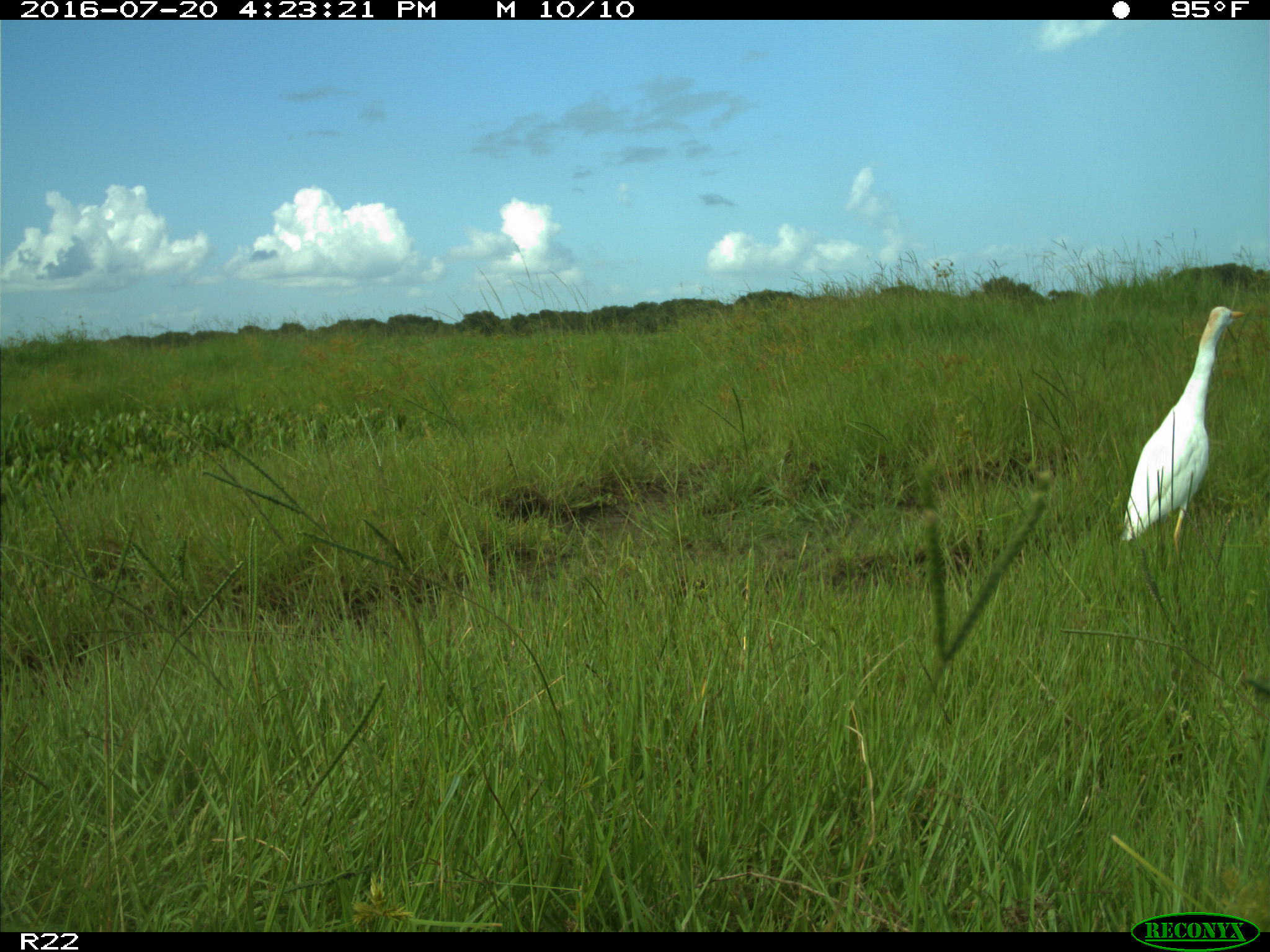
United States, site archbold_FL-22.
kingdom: Animalia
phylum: Chordata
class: Aves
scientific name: Aves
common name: birds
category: unidentified bird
Unidentified bird (birds) (Aves).